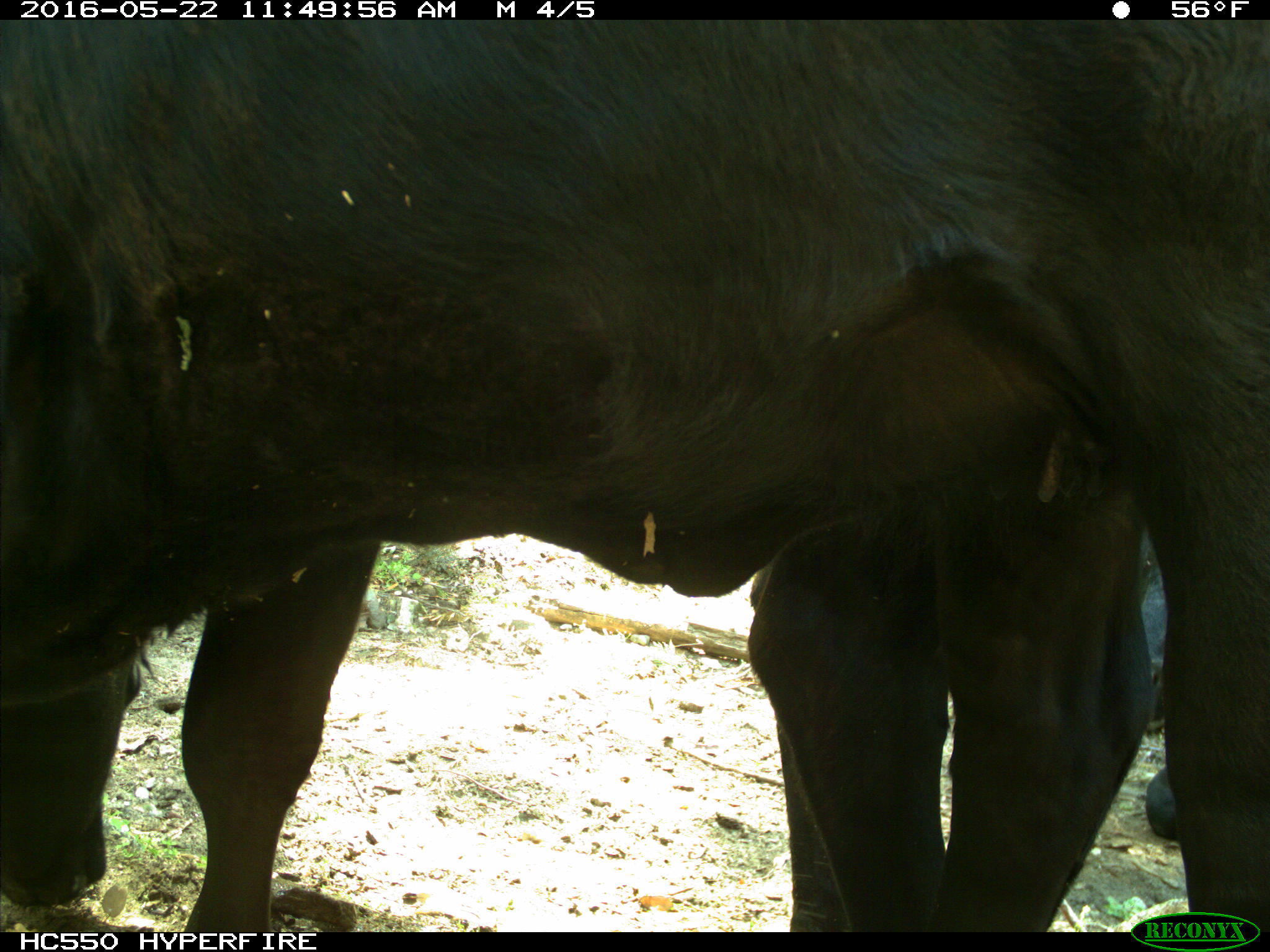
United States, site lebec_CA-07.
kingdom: Animalia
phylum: Chordata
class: Mammalia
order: Artiodactyla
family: Bovidae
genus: Bos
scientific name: Bos taurus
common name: domestic cow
Bos taurus (domestic cow).